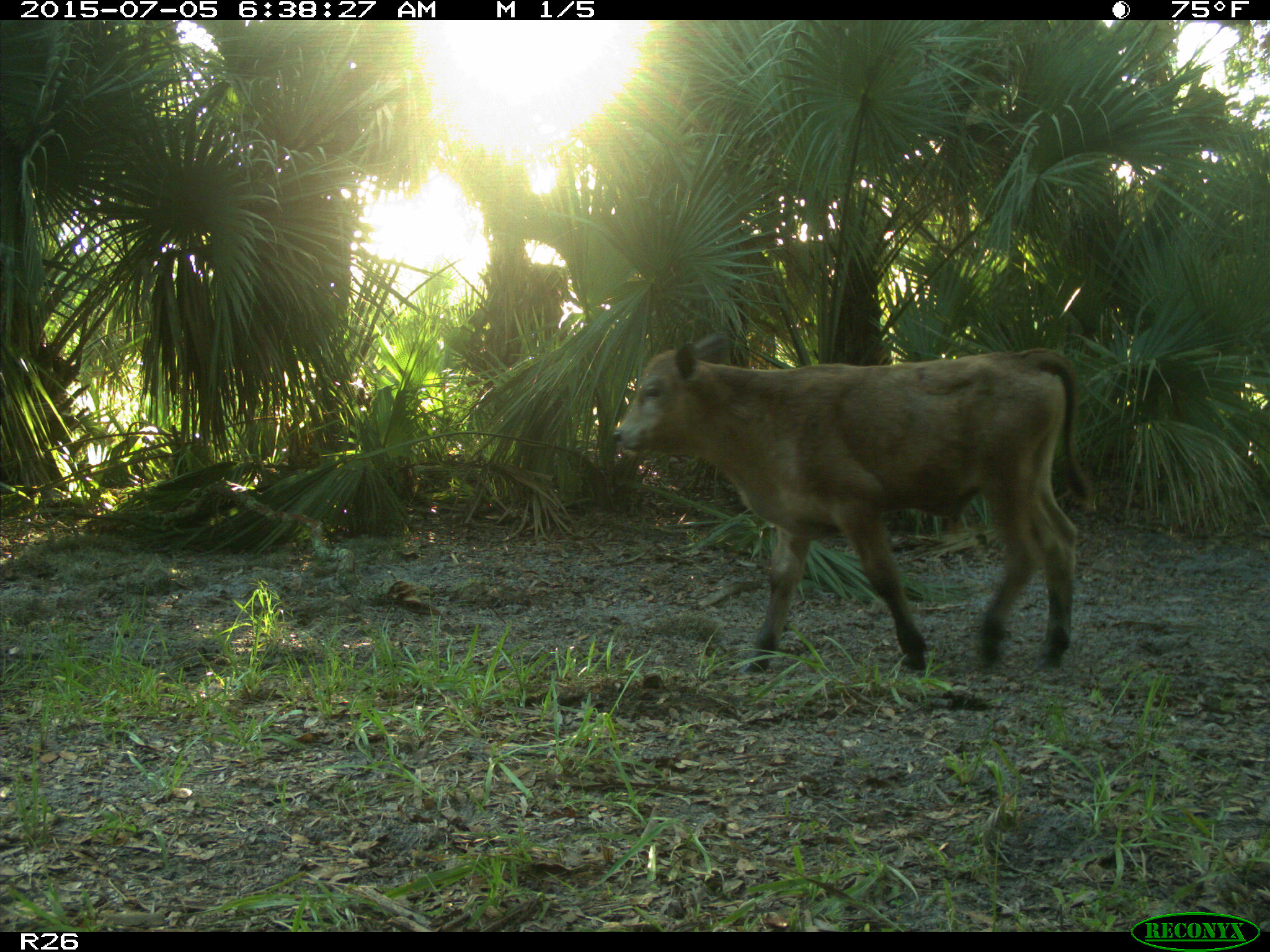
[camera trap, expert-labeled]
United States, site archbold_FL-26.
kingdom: Animalia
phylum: Chordata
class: Mammalia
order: Artiodactyla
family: Bovidae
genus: Bos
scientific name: Bos taurus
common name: domestic cow